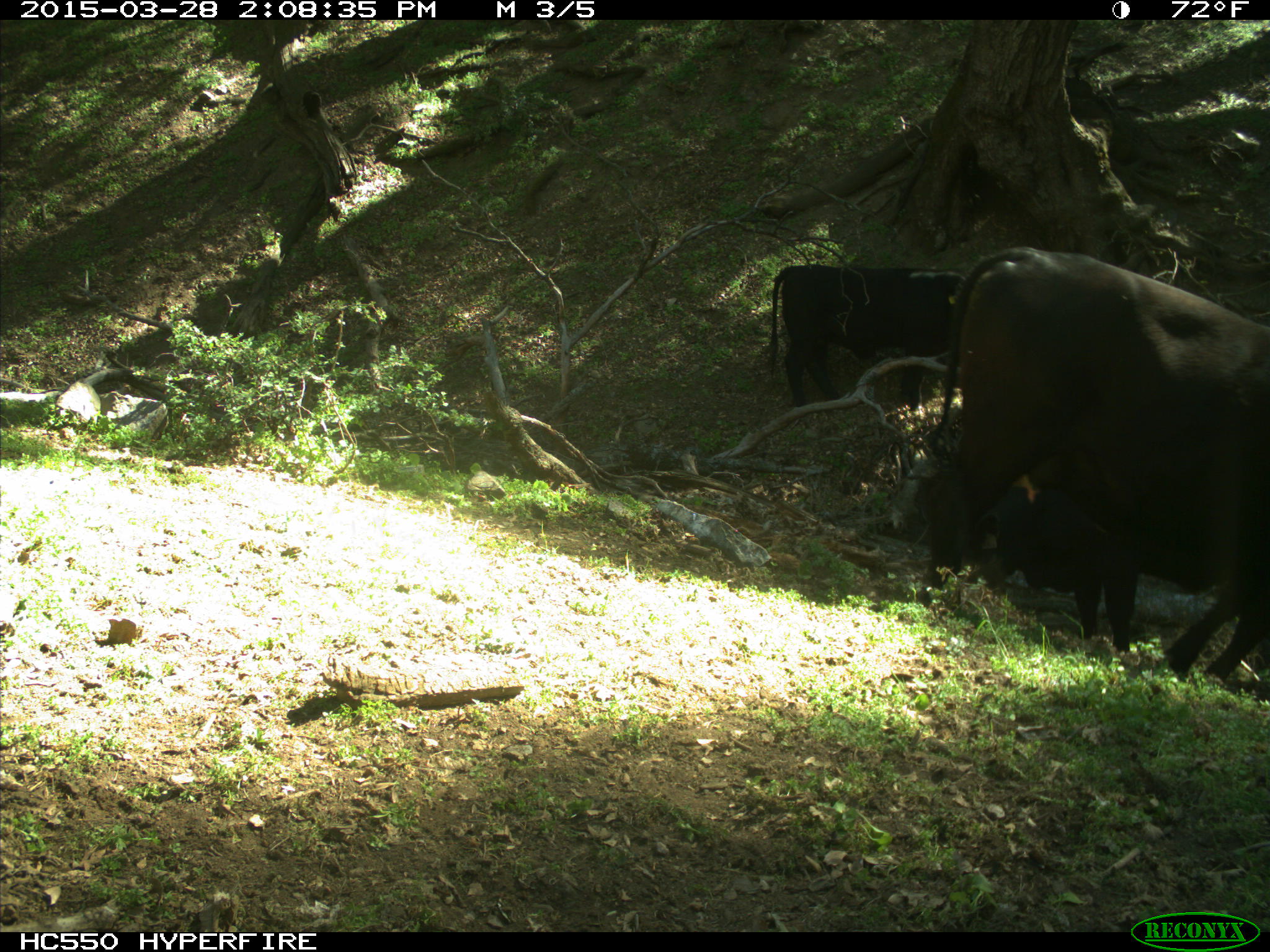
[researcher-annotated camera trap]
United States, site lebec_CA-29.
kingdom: Animalia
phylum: Chordata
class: Mammalia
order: Artiodactyla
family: Bovidae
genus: Bos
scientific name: Bos taurus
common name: domestic cow